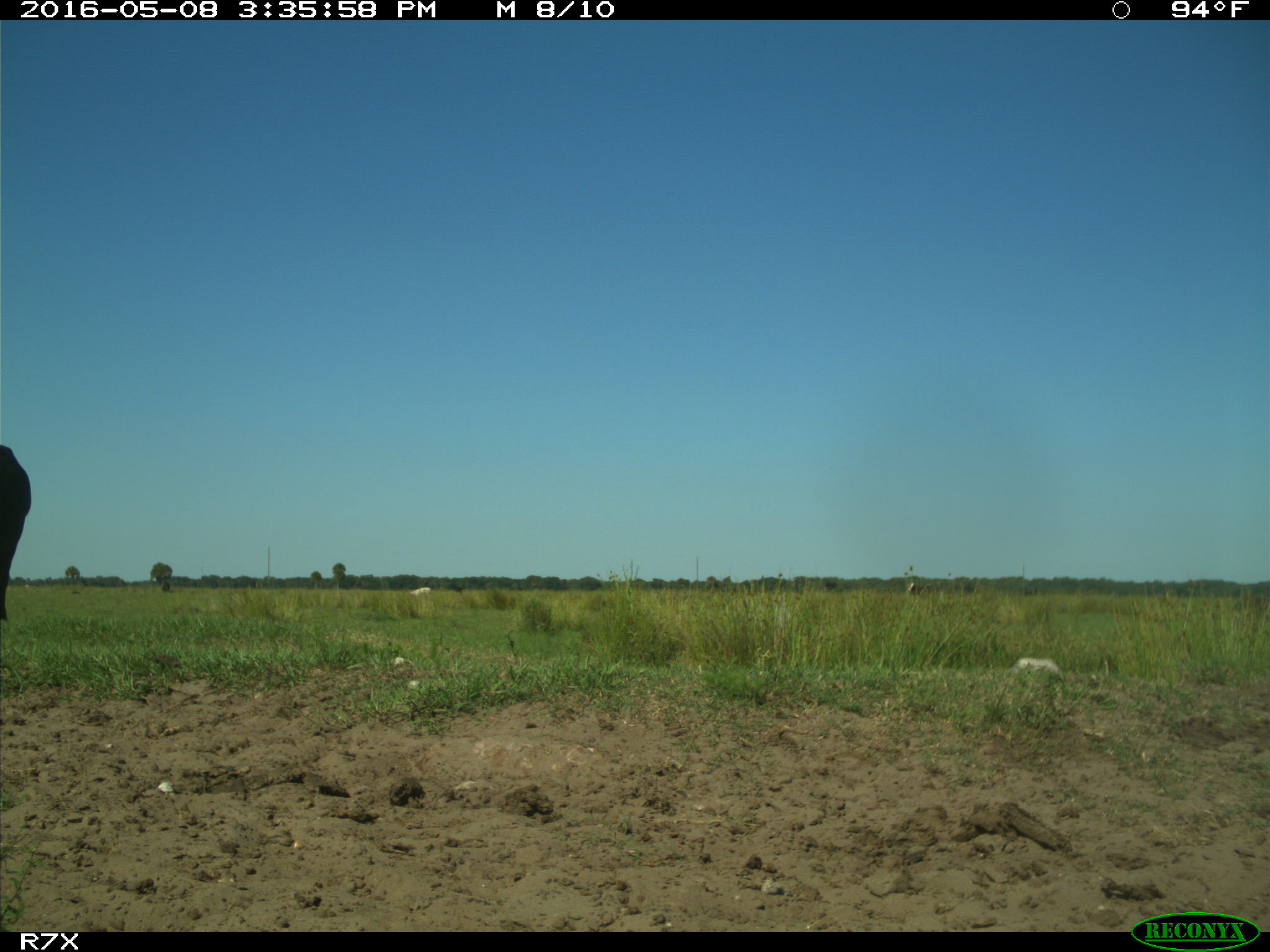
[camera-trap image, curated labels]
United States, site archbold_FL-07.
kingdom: Animalia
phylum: Chordata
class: Mammalia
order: Artiodactyla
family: Bovidae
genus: Bos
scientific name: Bos taurus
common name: domestic cow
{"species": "Bos taurus (domestic cow)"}